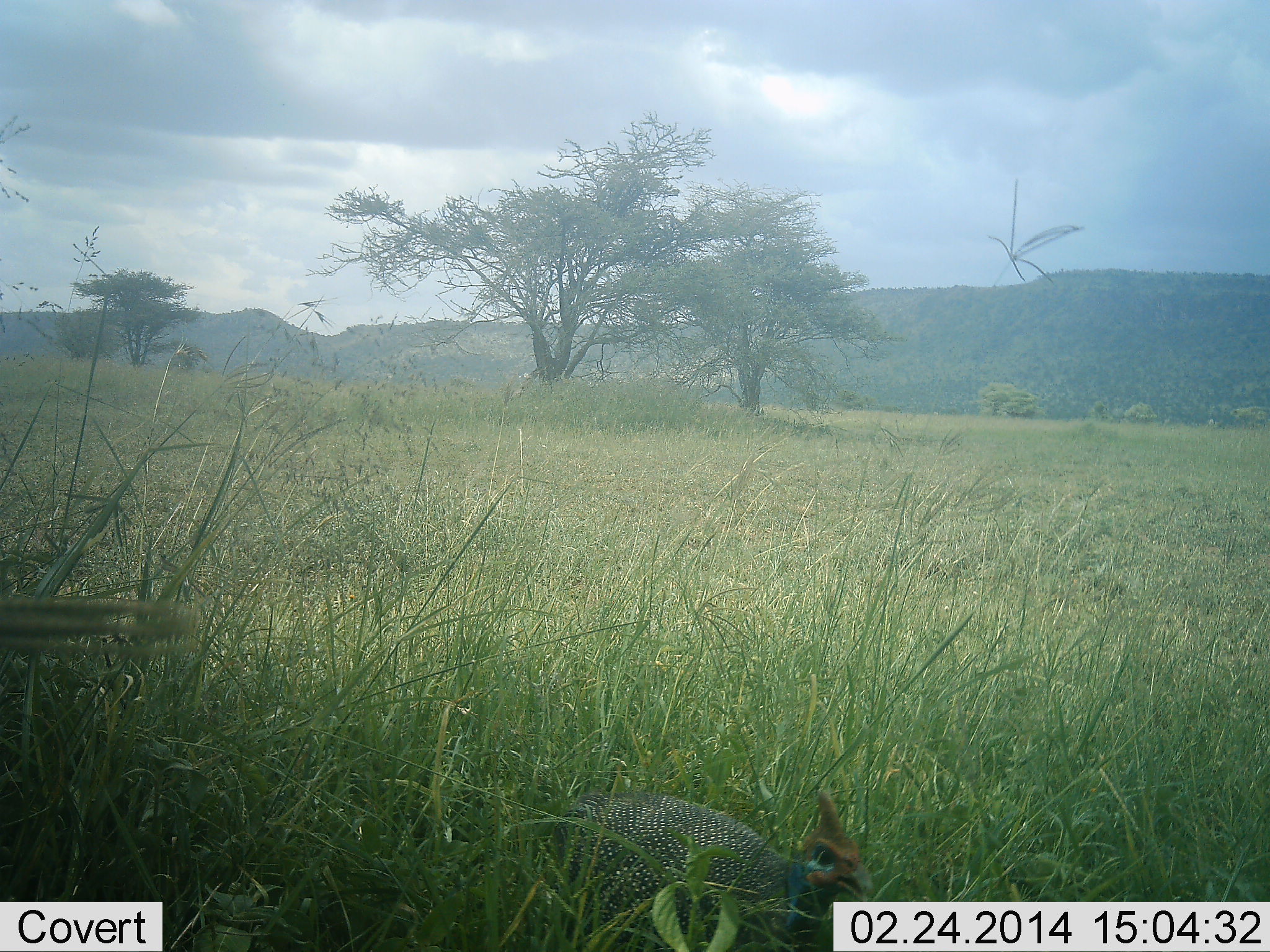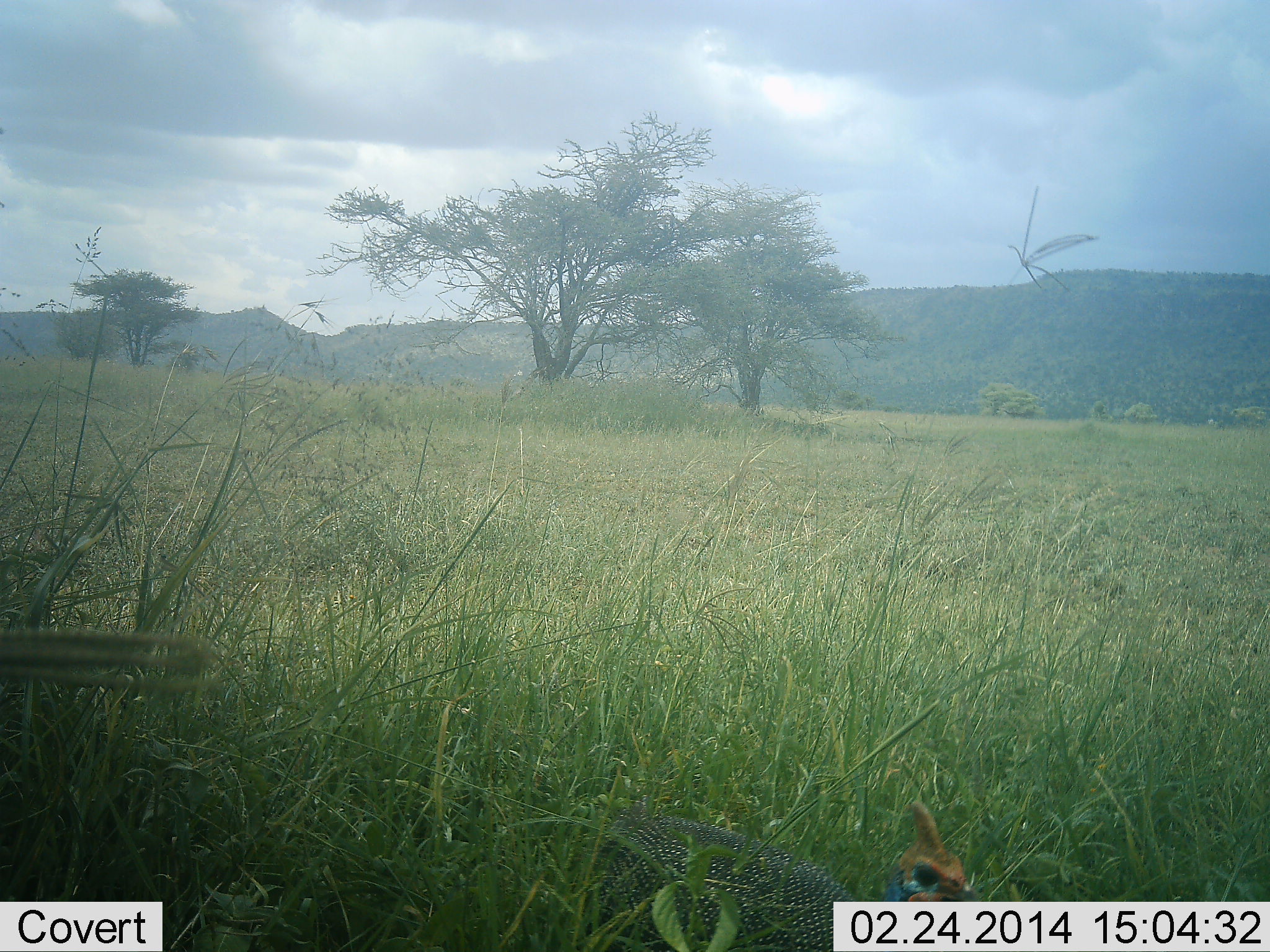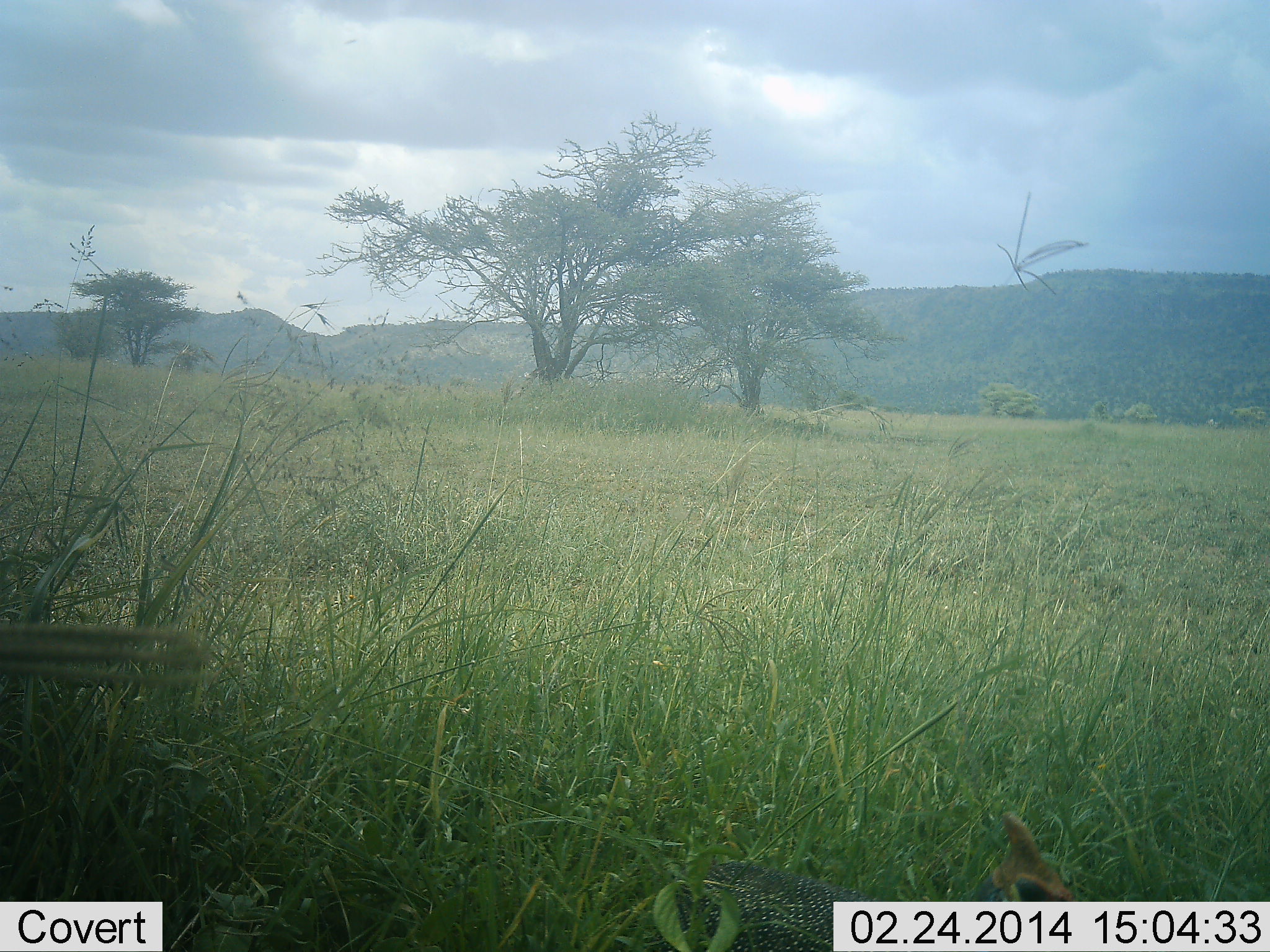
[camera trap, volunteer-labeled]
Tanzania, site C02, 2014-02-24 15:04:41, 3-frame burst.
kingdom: Animalia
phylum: Chordata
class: Aves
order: Galliformes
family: Numididae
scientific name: Numididae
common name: guinea fowl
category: guineafowl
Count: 1.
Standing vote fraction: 11%.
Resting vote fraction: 0%.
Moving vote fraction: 89%.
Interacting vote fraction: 0%.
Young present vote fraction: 0%.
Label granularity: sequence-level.